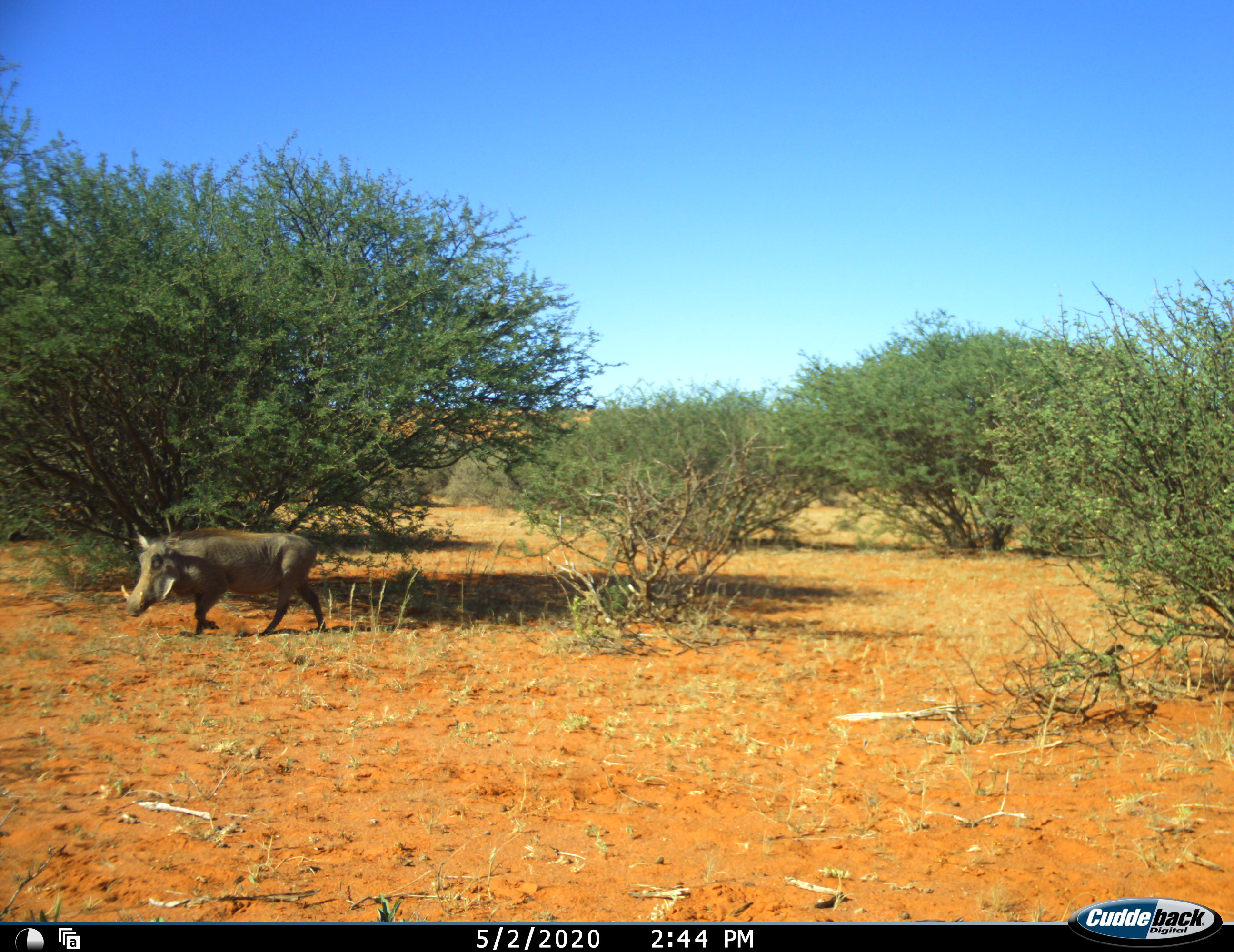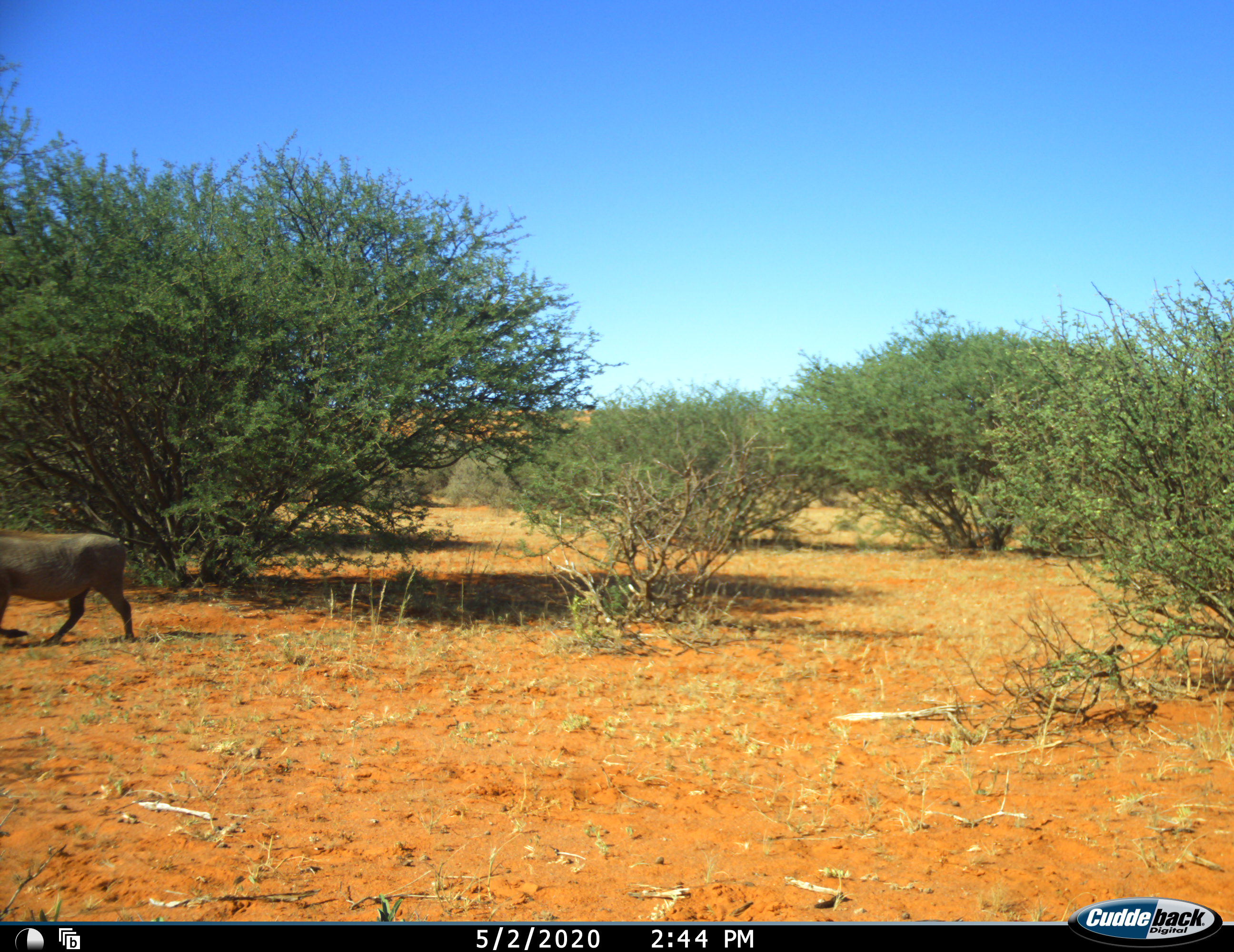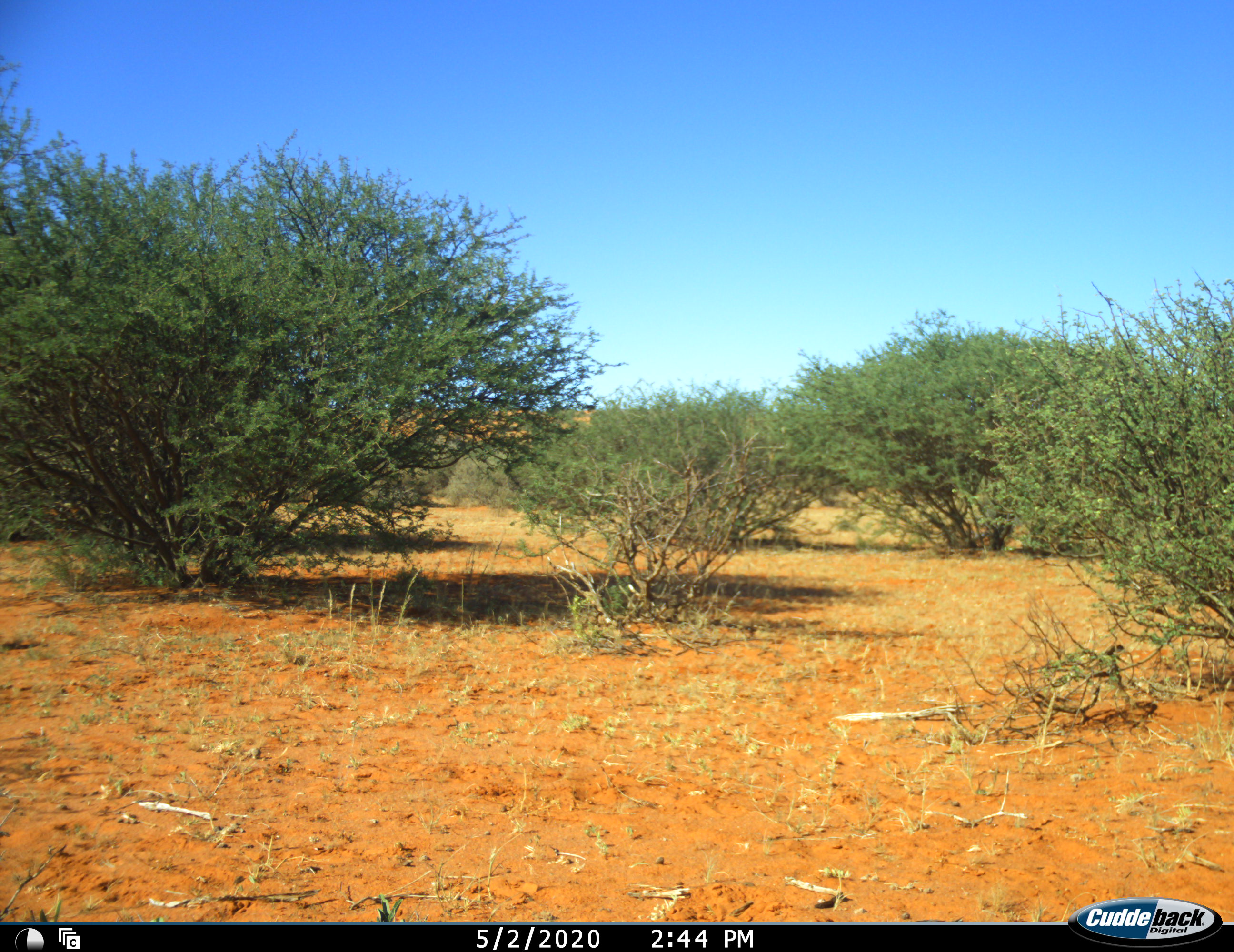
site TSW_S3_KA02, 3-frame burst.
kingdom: Animalia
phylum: Chordata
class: Mammalia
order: Artiodactyla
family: Suidae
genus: Phacochoerus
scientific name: Phacochoerus africanus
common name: warthog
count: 1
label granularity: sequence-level